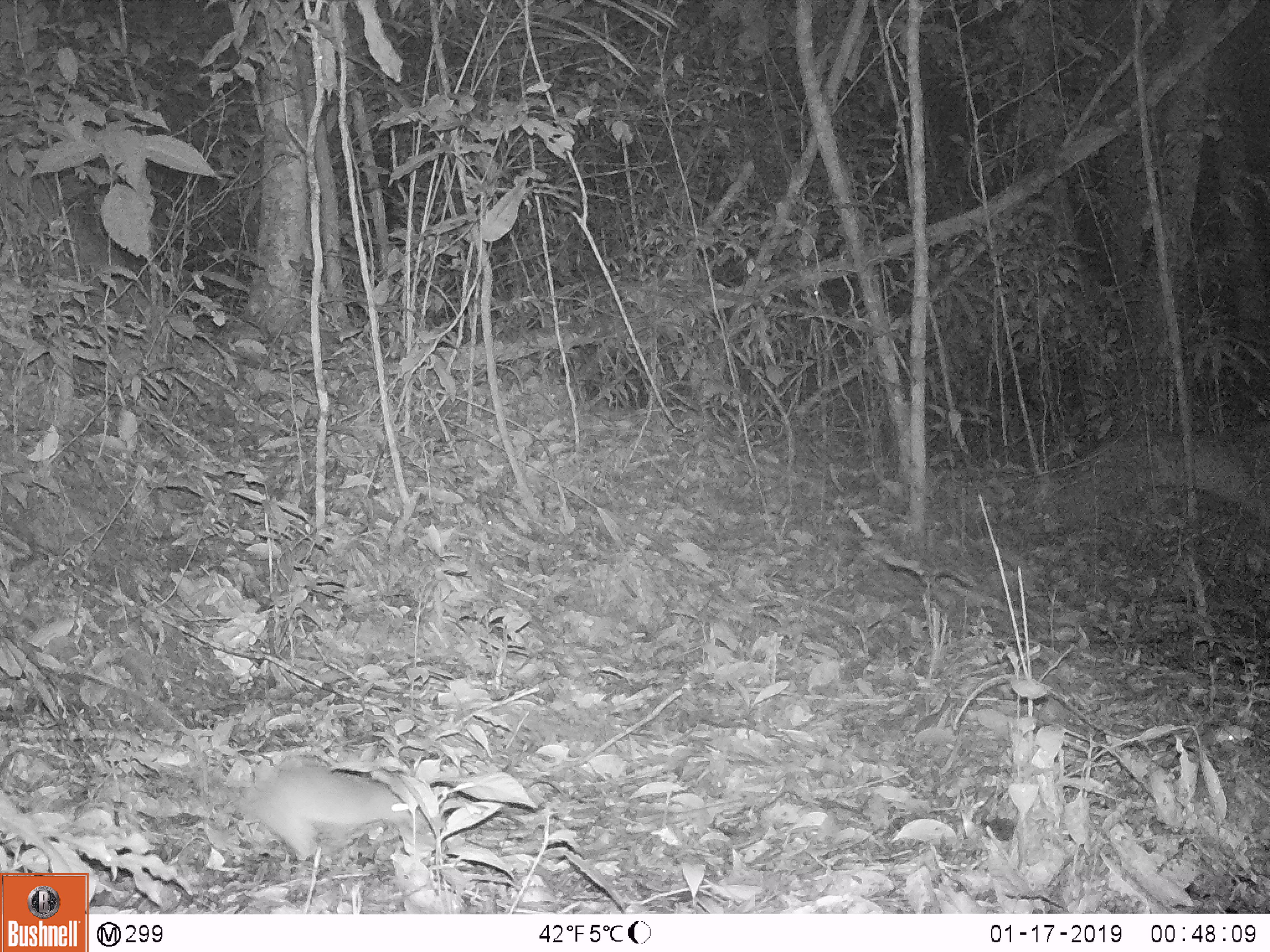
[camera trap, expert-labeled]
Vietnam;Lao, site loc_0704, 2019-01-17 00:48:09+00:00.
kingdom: Animalia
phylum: Chordata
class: Mammalia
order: Rodentia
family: Muridae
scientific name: Muridae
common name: old-world mice and rats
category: unidentified murid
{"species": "unidentified murid (old-world mice and rats) (Muridae)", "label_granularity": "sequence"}